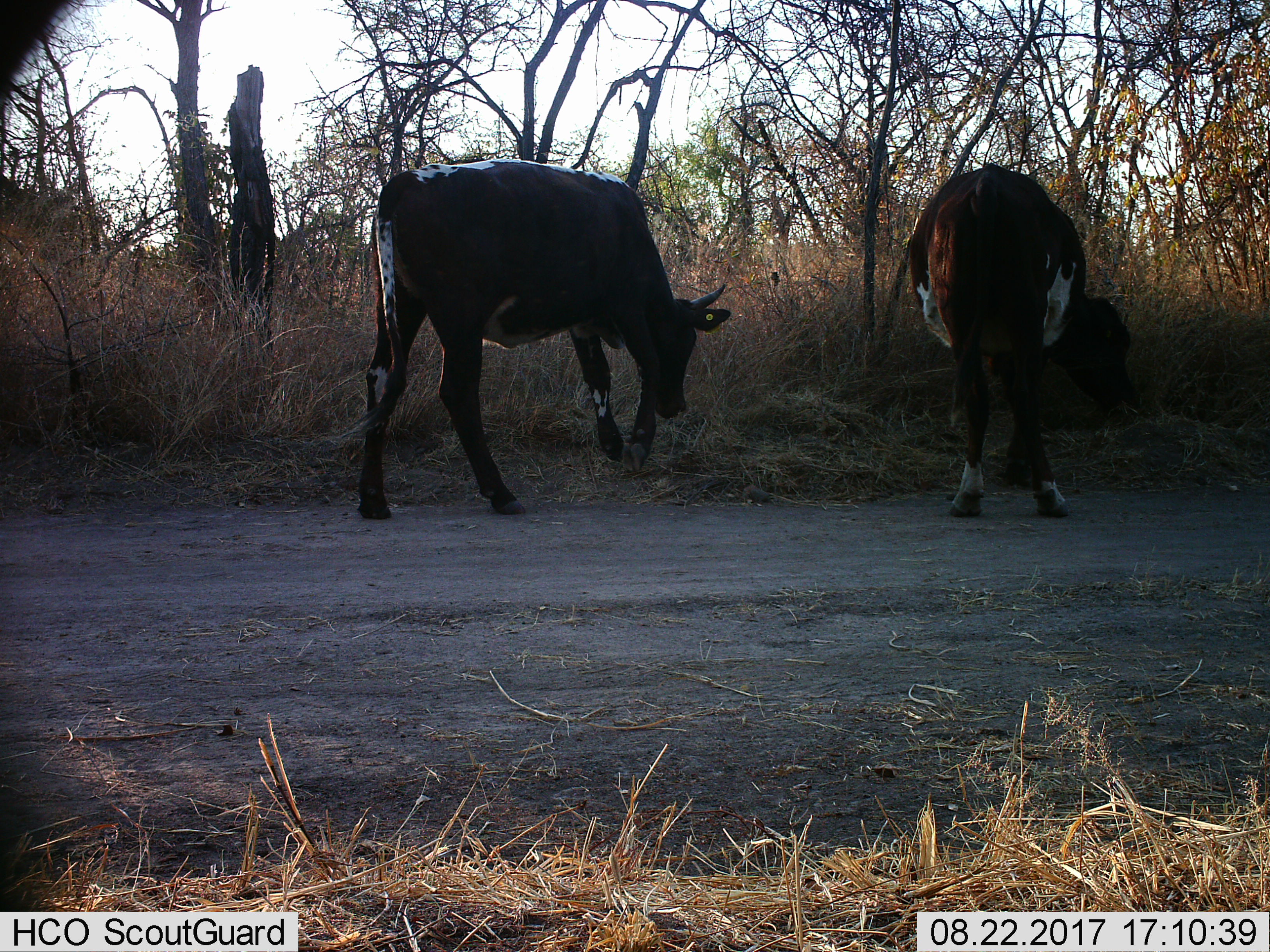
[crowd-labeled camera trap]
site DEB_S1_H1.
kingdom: Animalia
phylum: Chordata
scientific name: Vertebrata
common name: domestic animal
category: domesticanimal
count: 2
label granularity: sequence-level